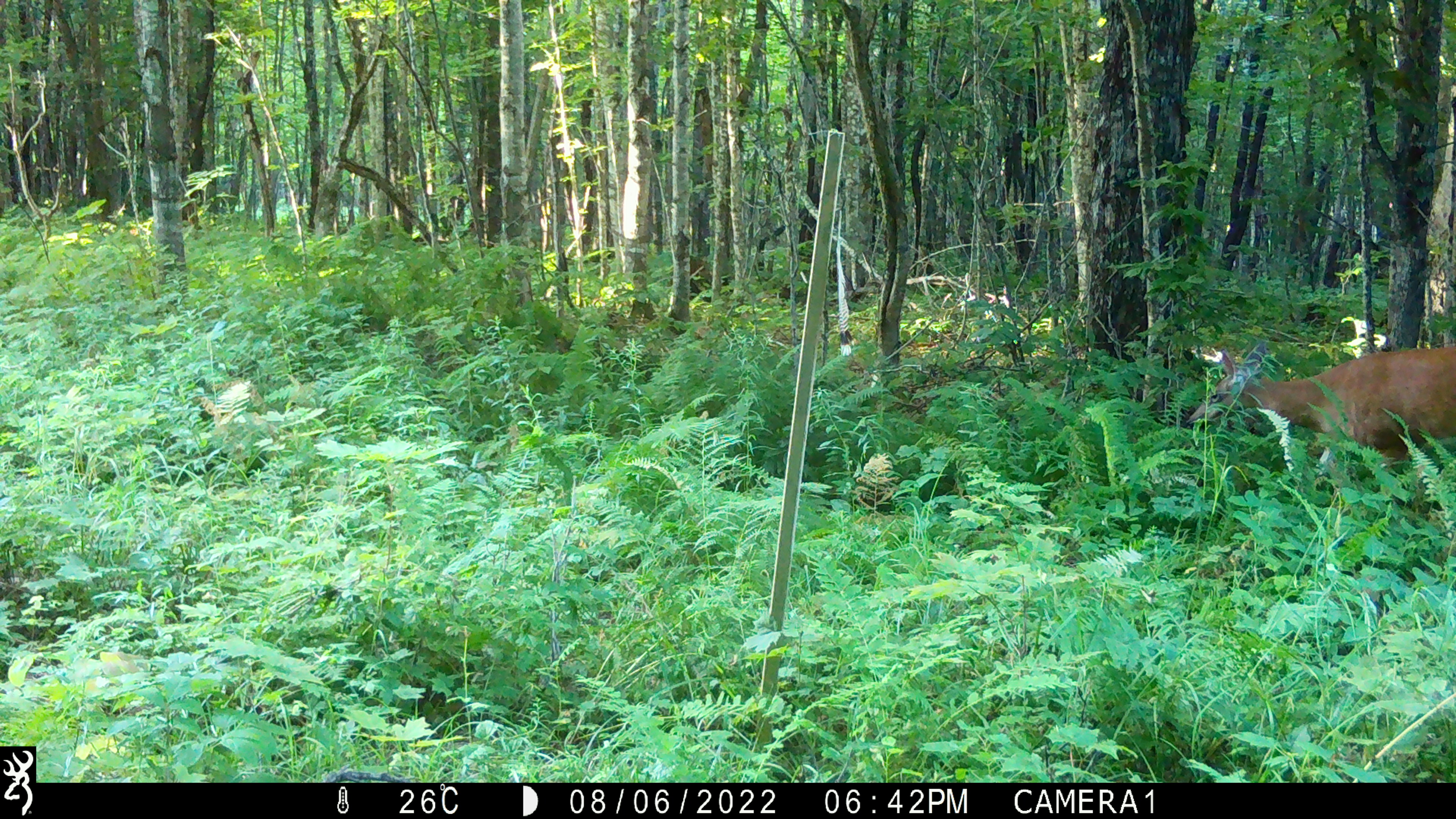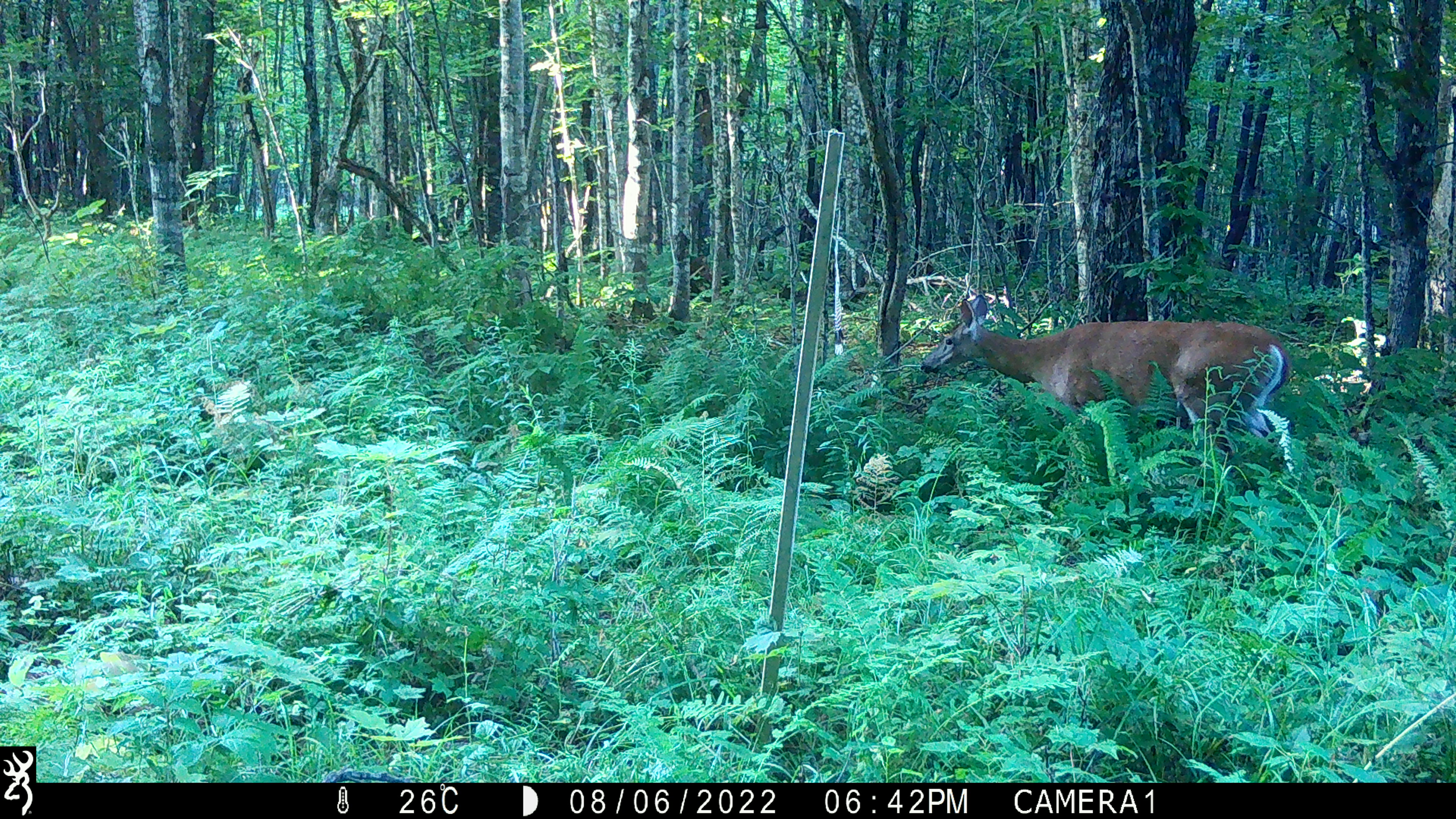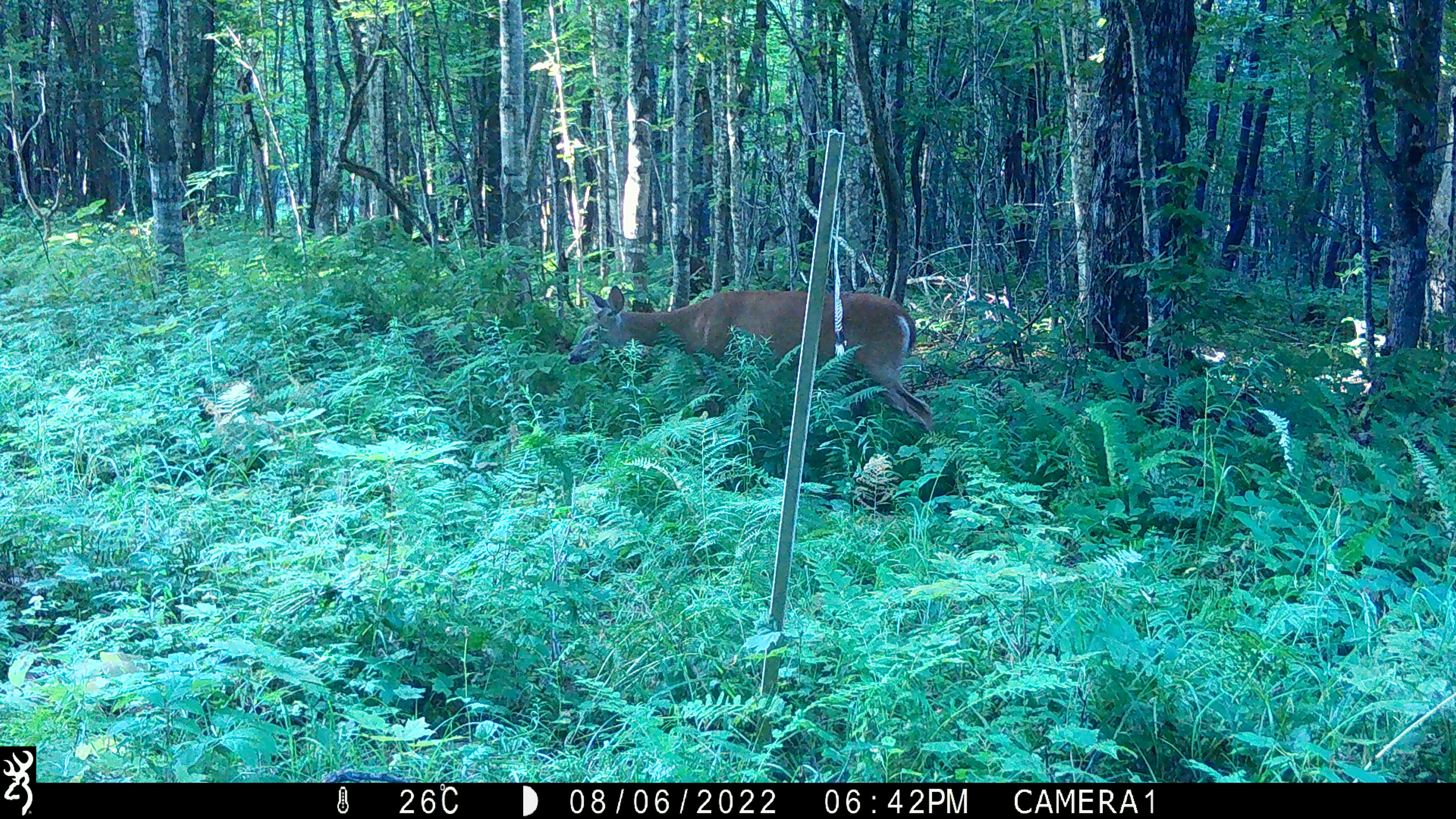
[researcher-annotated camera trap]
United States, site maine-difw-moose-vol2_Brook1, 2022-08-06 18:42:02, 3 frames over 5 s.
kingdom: Animalia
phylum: Chordata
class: Mammalia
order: Artiodactyla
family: Cervidae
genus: Odocoileus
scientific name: Odocoileus virginianus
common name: white-tailed deer